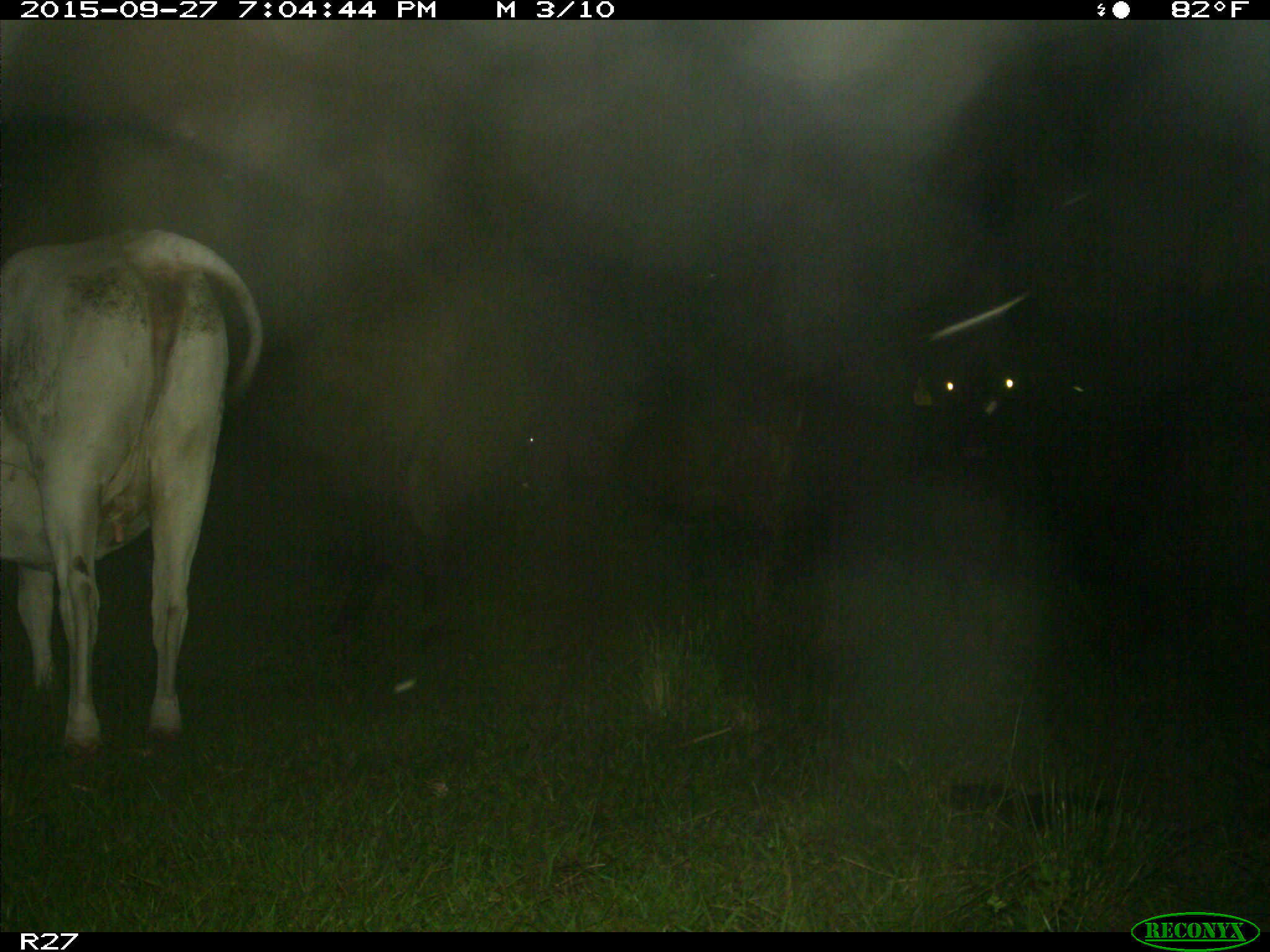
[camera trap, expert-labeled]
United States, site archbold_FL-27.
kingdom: Animalia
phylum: Chordata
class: Mammalia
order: Artiodactyla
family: Bovidae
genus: Bos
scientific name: Bos taurus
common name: domestic cow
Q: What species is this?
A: Bos taurus (domestic cow).